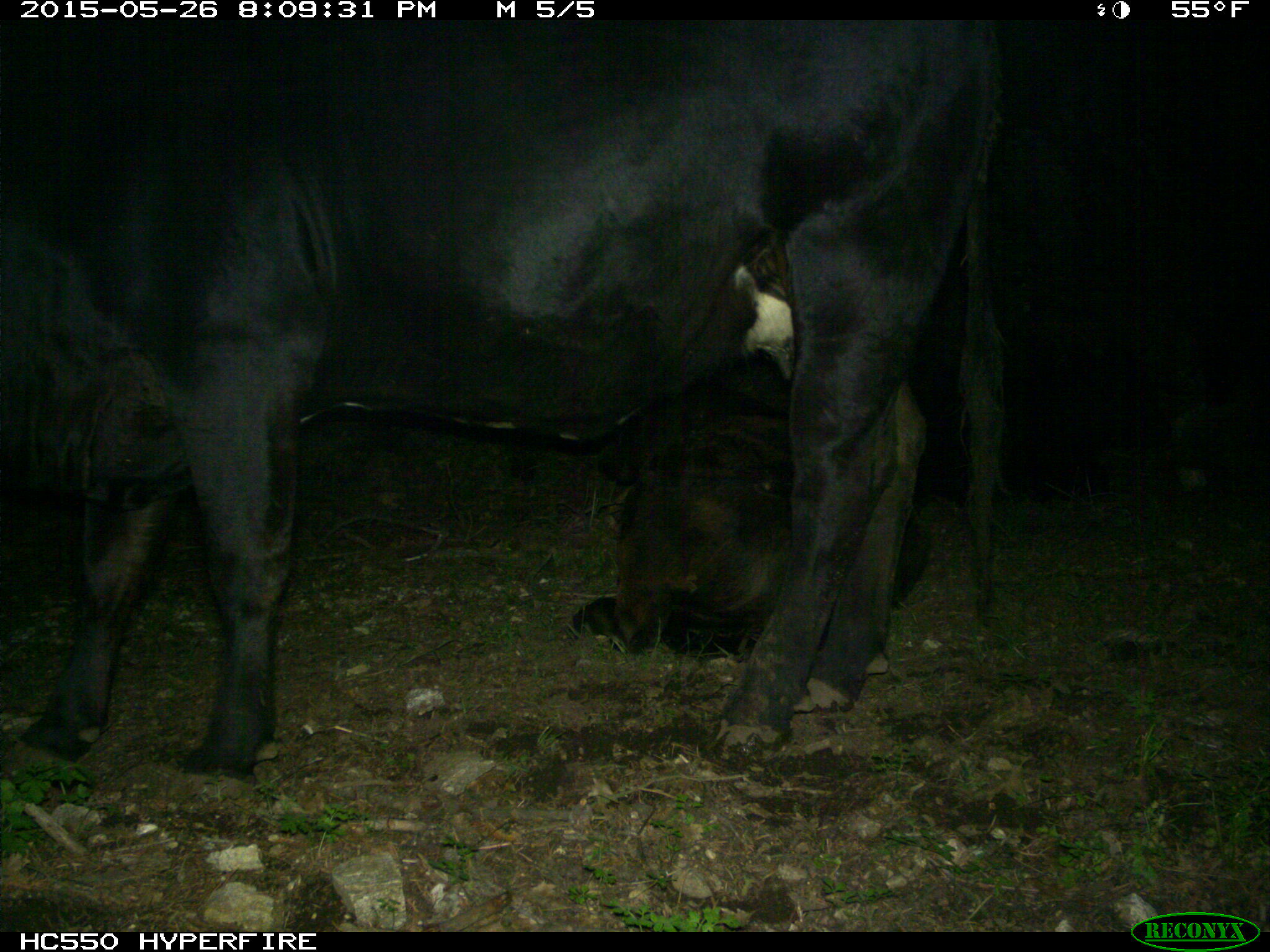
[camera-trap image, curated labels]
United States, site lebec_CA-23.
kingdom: Animalia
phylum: Chordata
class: Mammalia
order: Artiodactyla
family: Bovidae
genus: Bos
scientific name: Bos taurus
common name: domestic cow